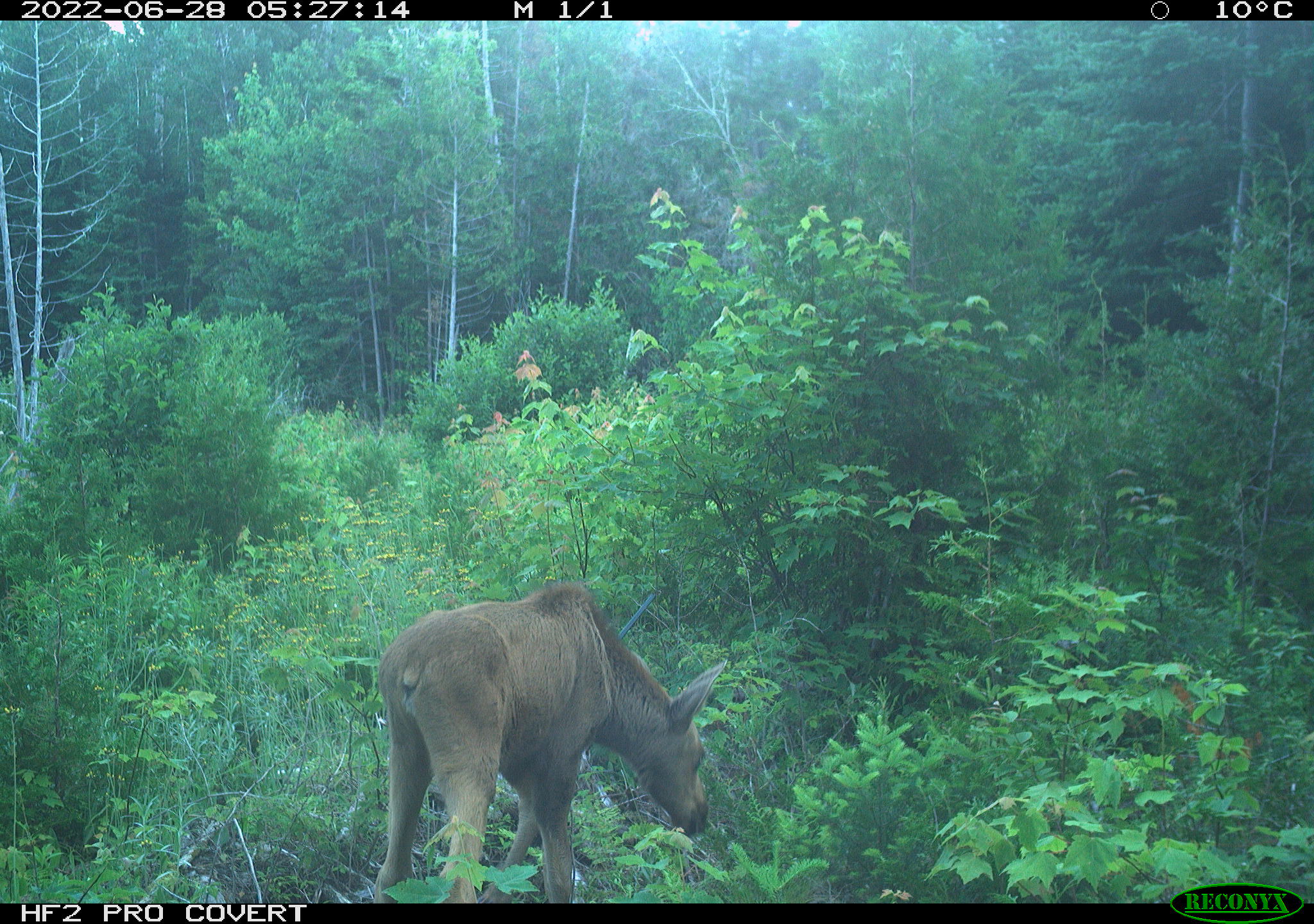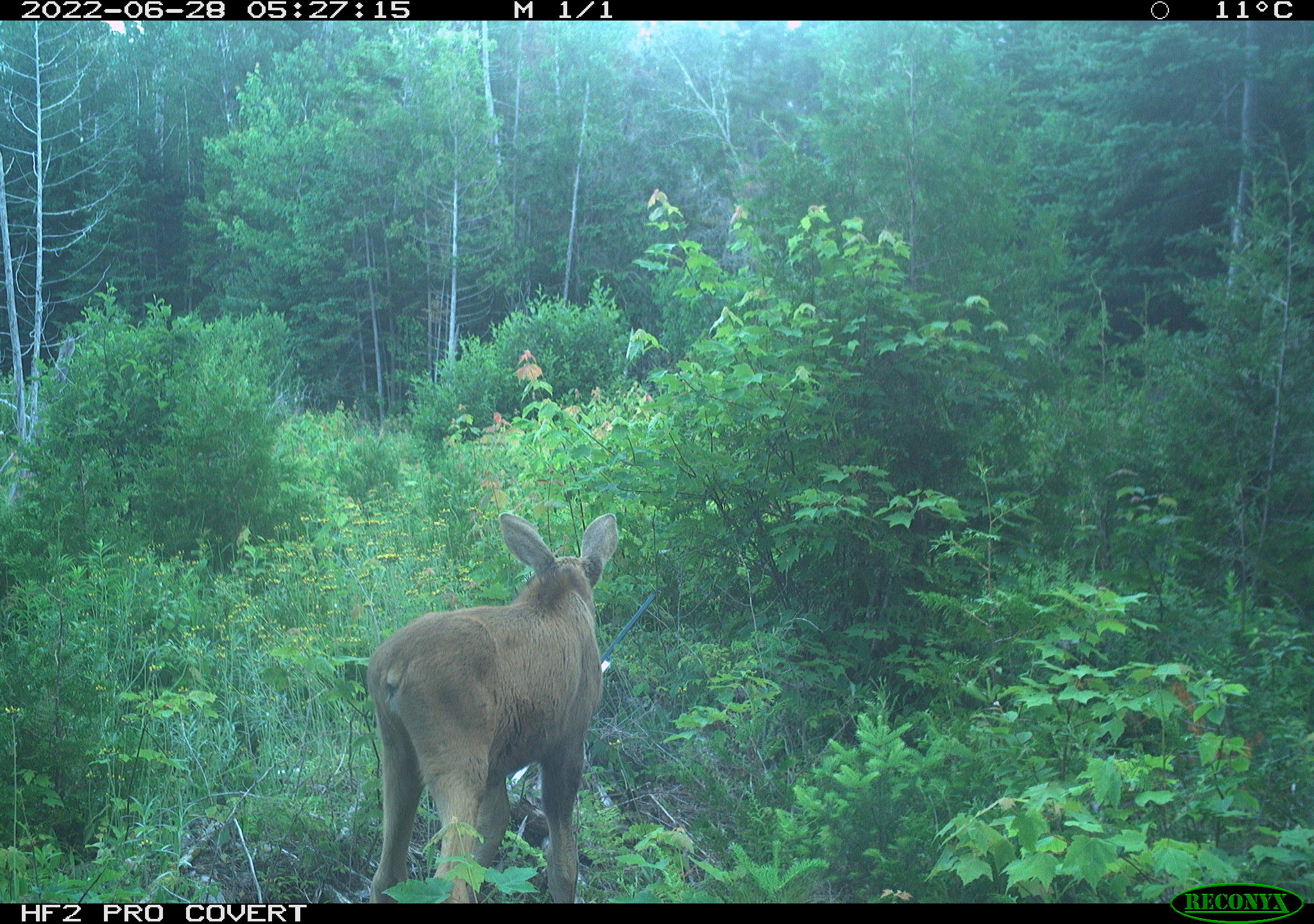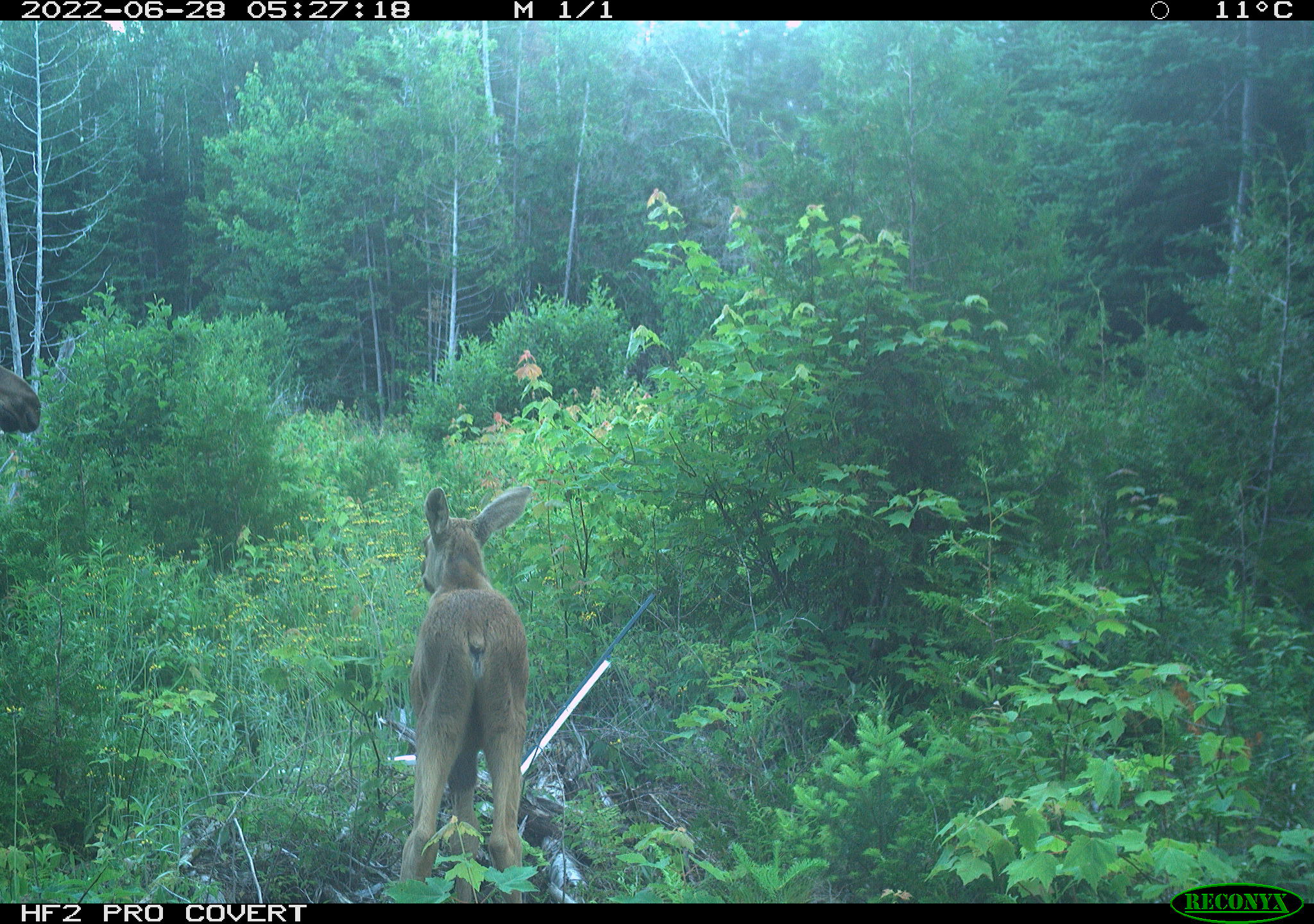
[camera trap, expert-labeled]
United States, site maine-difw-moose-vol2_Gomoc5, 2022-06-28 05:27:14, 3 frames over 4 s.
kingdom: Animalia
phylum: Chordata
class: Mammalia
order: Artiodactyla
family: Cervidae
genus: Alces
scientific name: Alces alces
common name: moose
Moose (Alces alces).